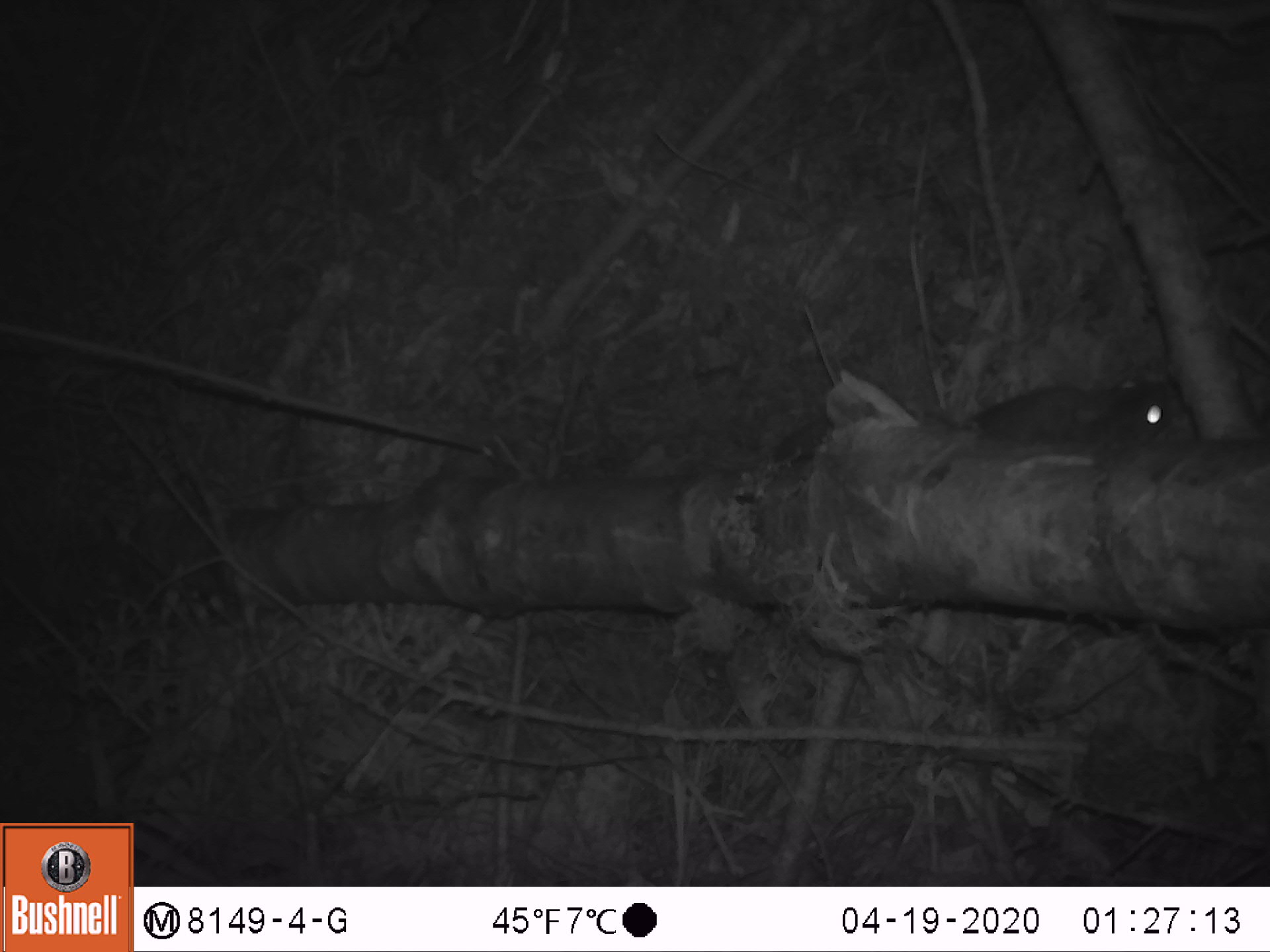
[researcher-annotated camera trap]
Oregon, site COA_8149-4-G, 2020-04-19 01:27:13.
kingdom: Animalia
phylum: Chordata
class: Mammalia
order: Rodentia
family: Sciuridae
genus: Glaucomys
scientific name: Glaucomys oregonensis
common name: humboldt's flying squirrel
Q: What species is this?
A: Humboldt's flying squirrel (Glaucomys oregonensis).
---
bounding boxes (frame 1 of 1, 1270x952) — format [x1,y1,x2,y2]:
humboldt's flying squirrel: [930,359,1203,456]